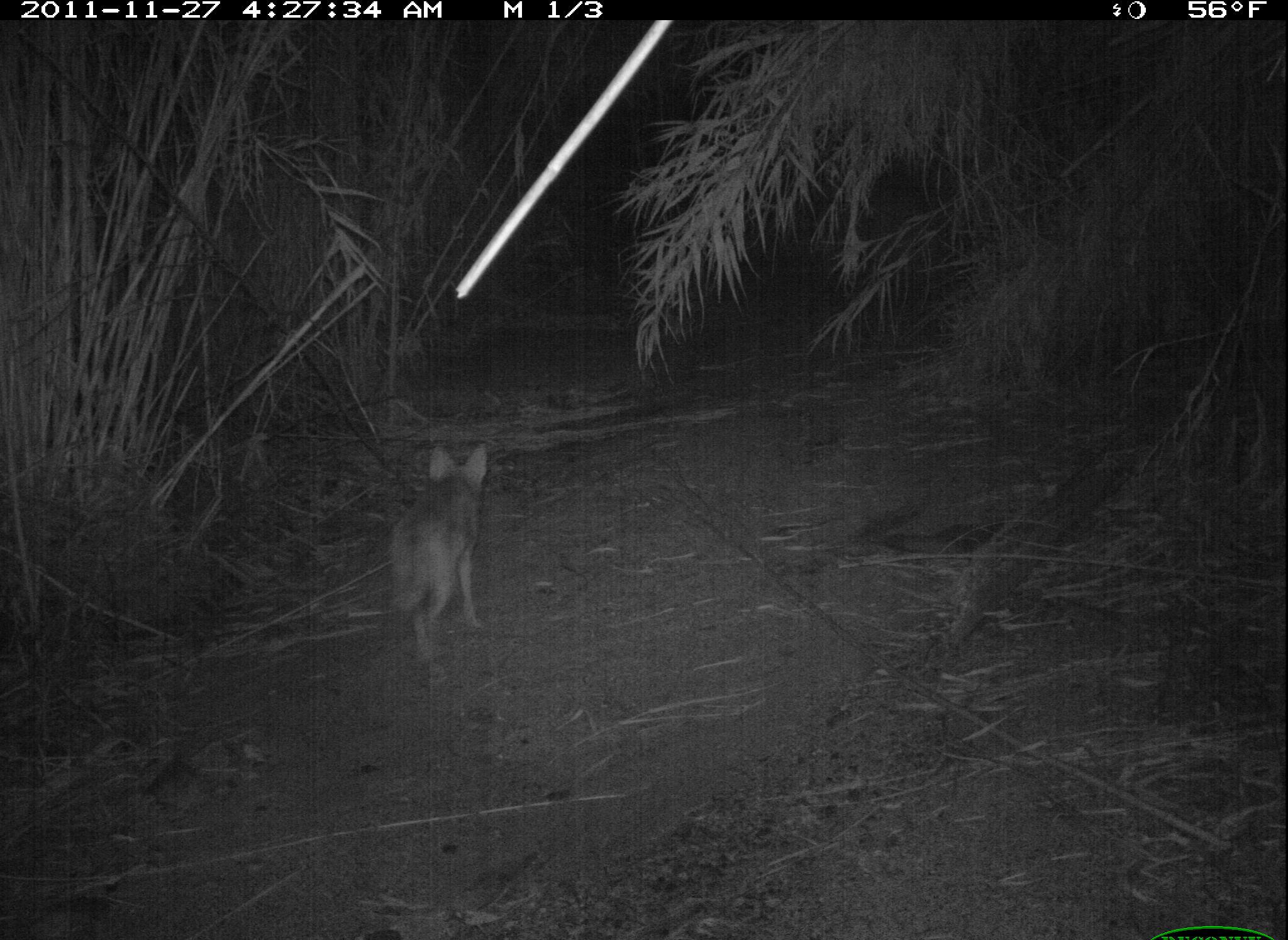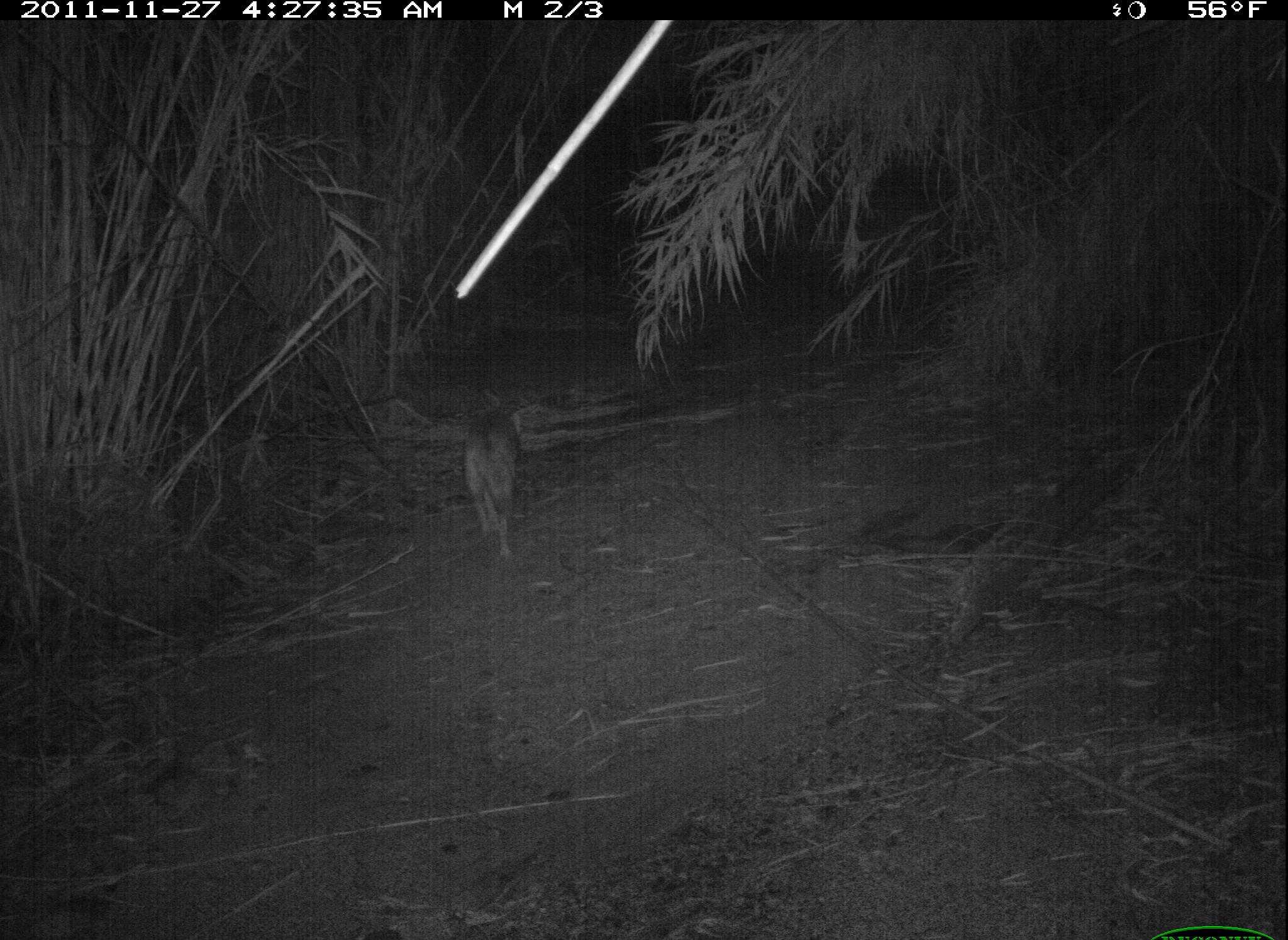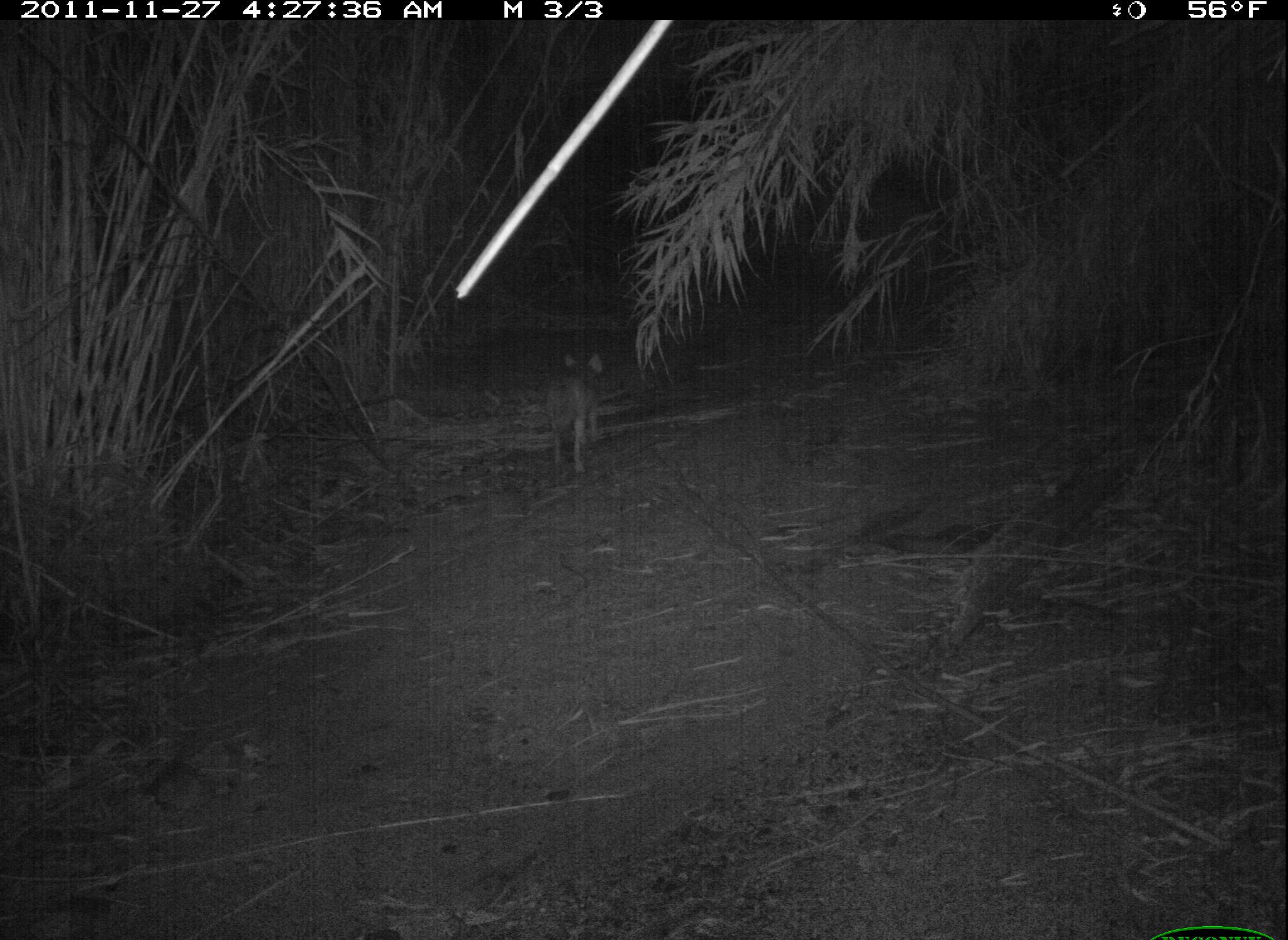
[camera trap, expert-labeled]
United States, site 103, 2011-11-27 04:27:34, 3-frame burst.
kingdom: Animalia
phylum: Chordata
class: Mammalia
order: Carnivora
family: Canidae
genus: Canis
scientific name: Canis latrans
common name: coyote